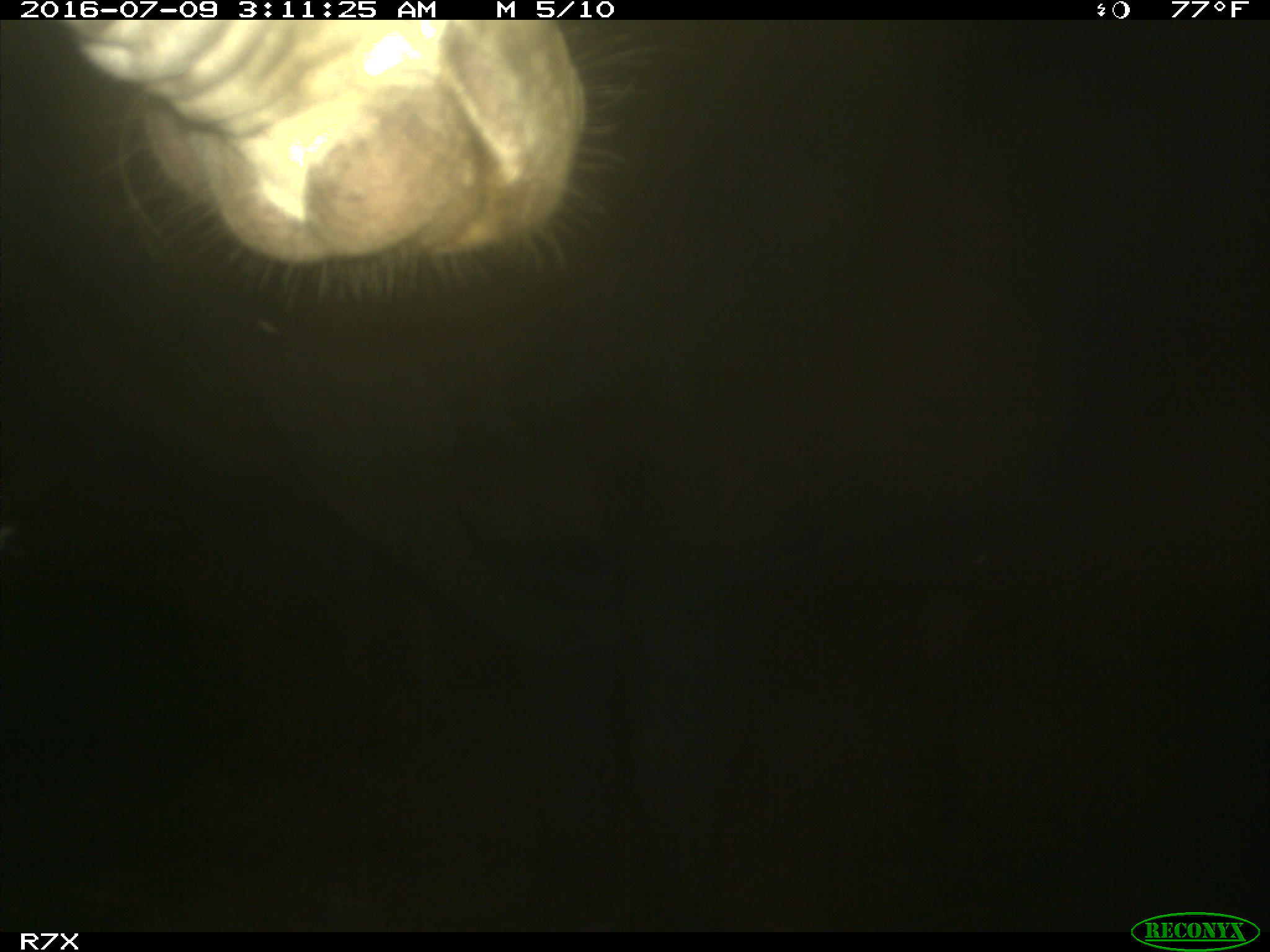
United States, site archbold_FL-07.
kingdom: Animalia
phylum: Chordata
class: Mammalia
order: Artiodactyla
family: Bovidae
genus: Bos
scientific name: Bos taurus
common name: domestic cow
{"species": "Bos taurus (domestic cow)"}